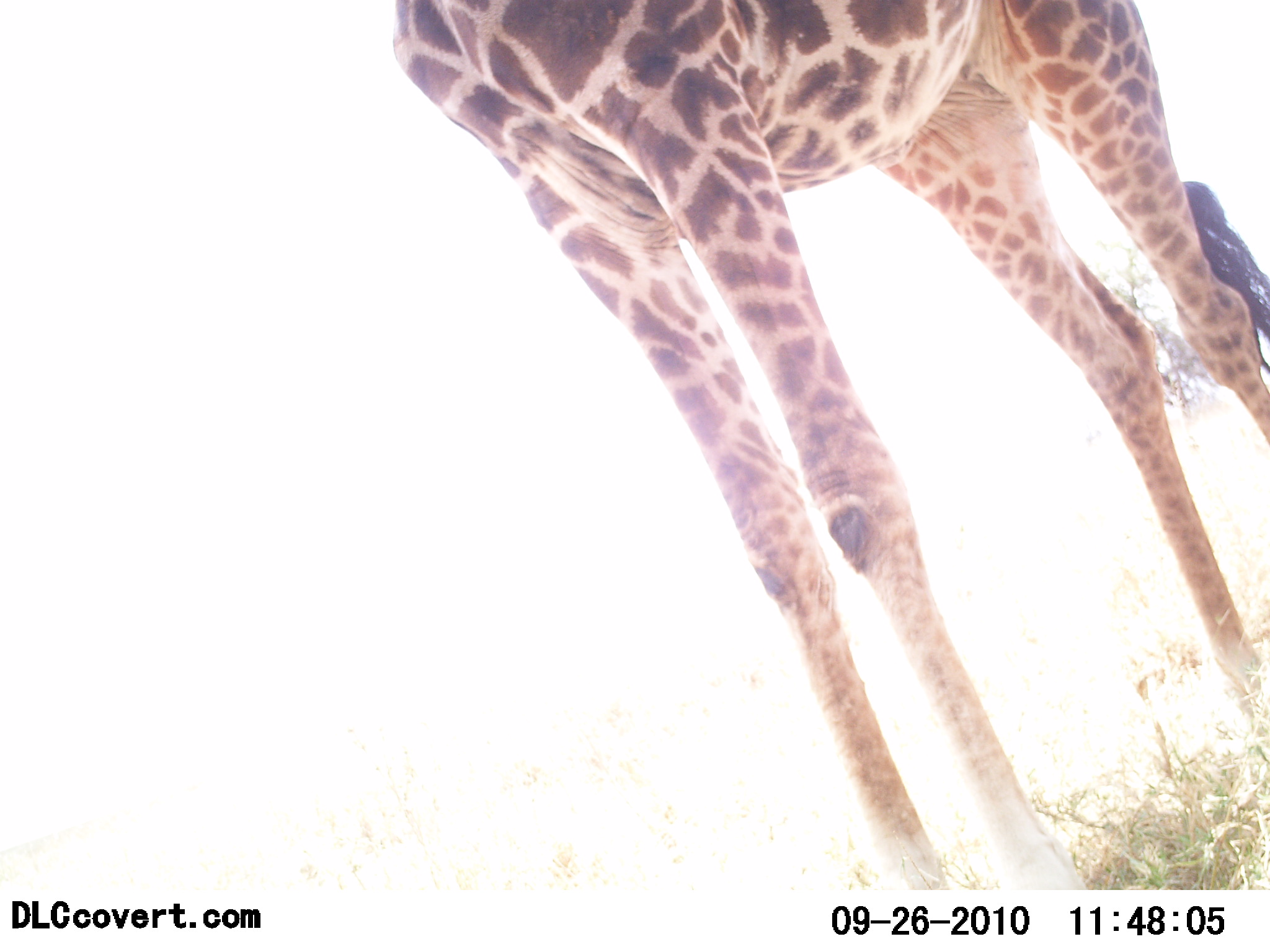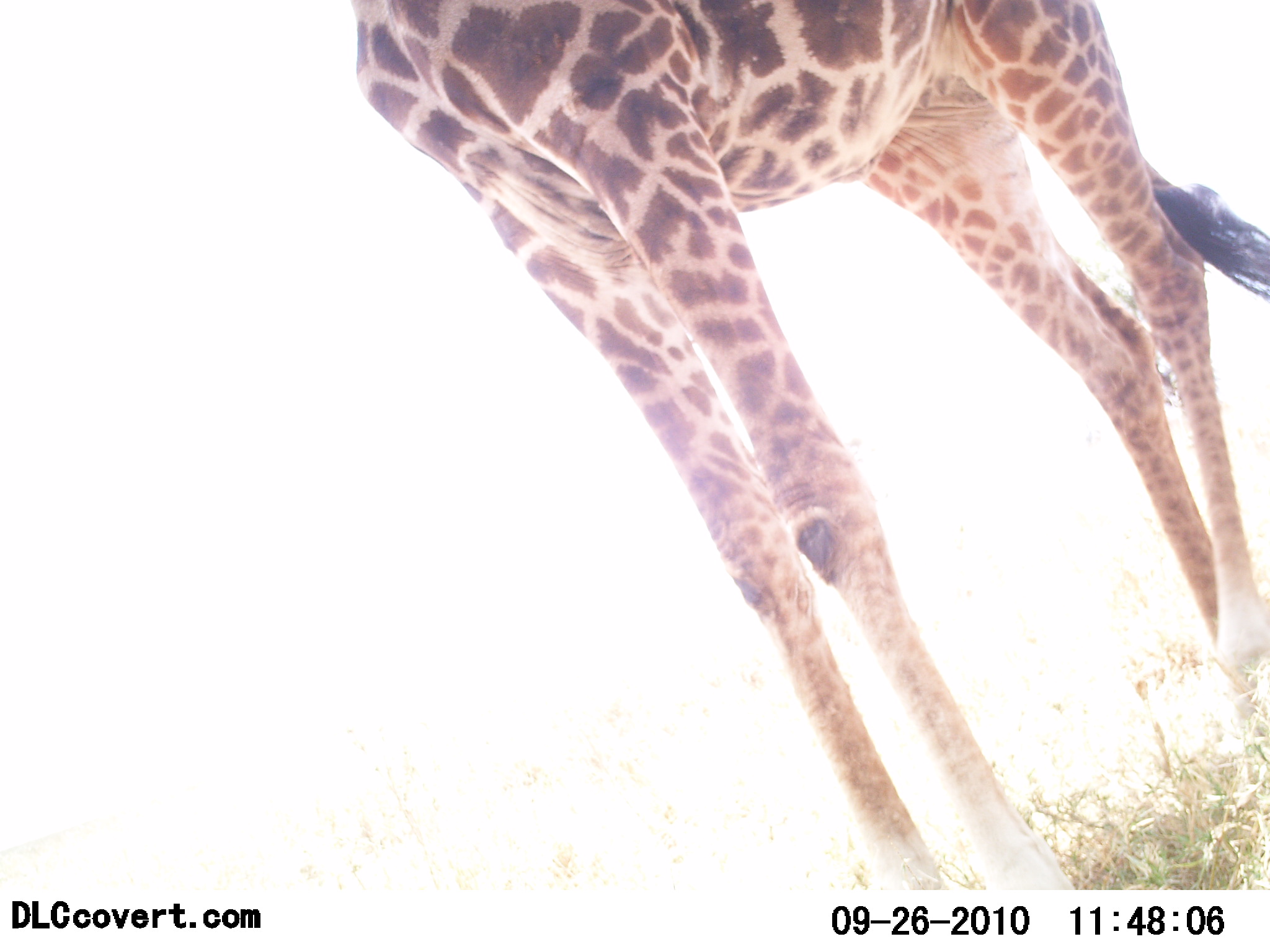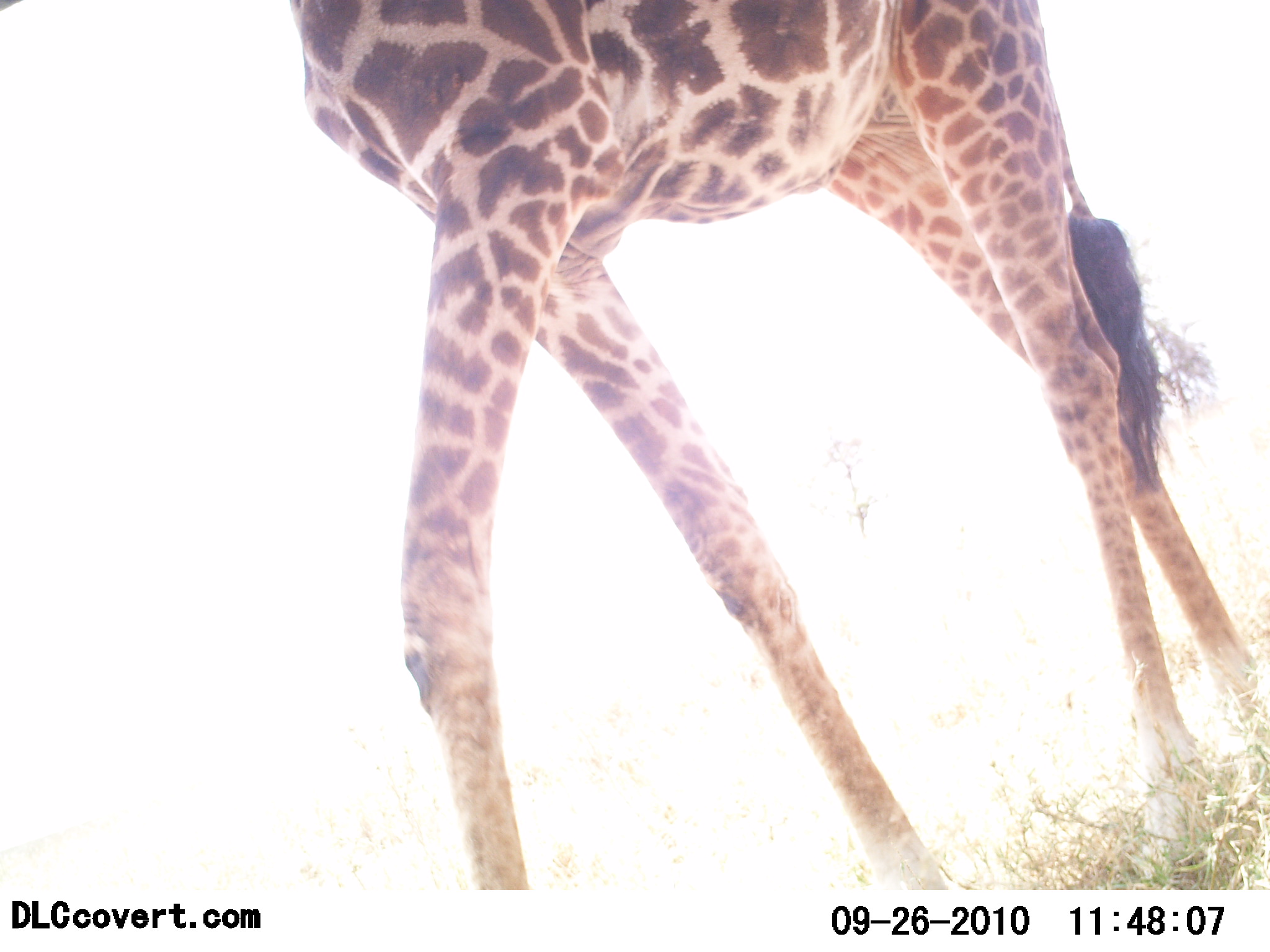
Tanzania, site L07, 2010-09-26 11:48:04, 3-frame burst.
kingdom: Animalia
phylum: Chordata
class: Mammalia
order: Artiodactyla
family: Giraffidae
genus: Giraffa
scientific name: Giraffa camelopardalis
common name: giraffe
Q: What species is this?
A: Giraffe (Giraffa camelopardalis).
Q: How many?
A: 1.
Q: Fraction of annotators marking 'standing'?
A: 40%.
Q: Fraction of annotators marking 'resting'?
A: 0%.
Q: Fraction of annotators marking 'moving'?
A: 67%.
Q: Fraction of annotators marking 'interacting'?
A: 0%.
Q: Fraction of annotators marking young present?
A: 0%.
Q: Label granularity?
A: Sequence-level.